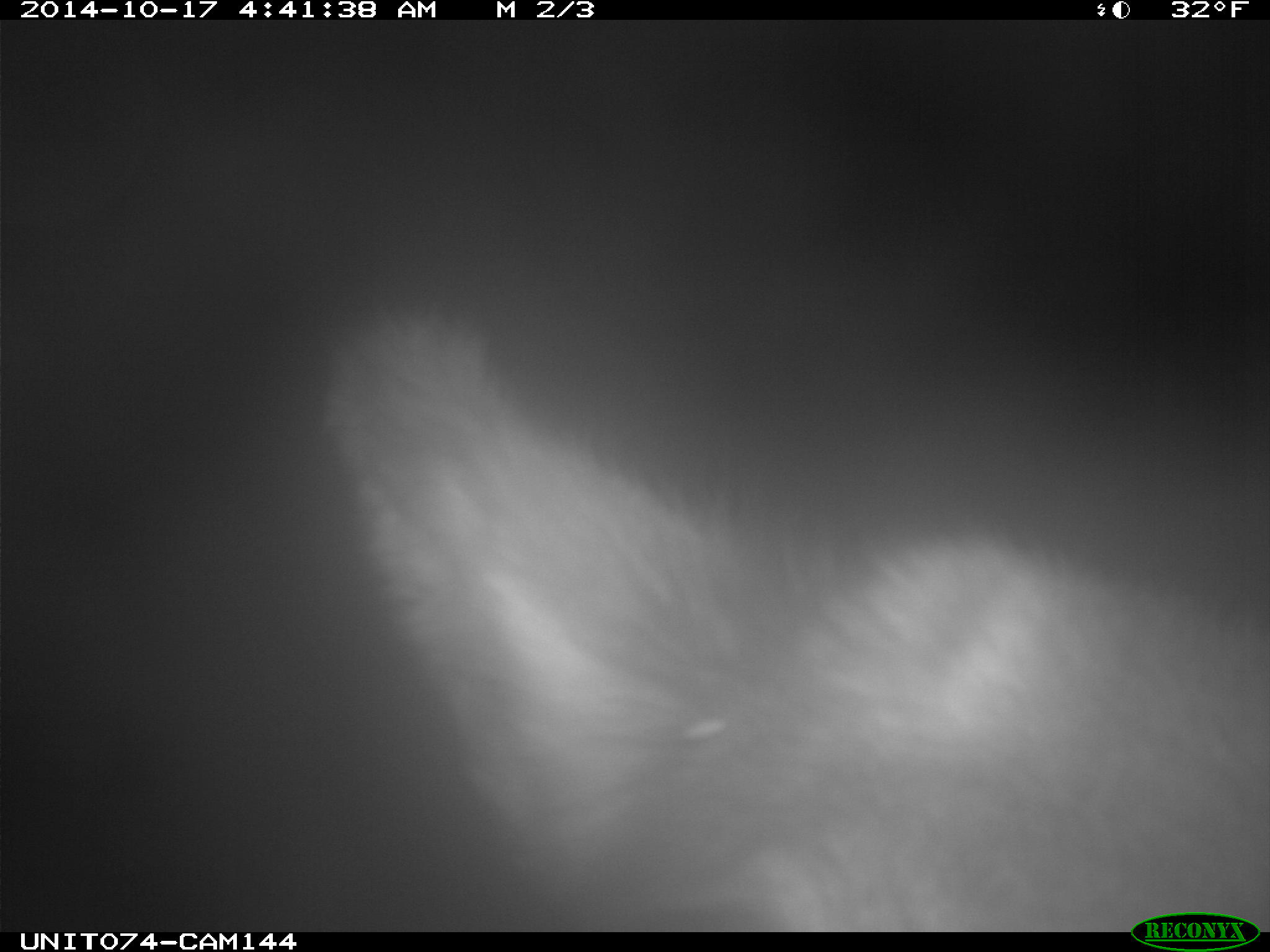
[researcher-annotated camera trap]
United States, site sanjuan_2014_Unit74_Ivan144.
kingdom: Animalia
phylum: Chordata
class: Mammalia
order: Artiodactyla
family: Cervidae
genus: Cervus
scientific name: Cervus elaphus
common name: red deer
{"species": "Cervus elaphus (red deer)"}